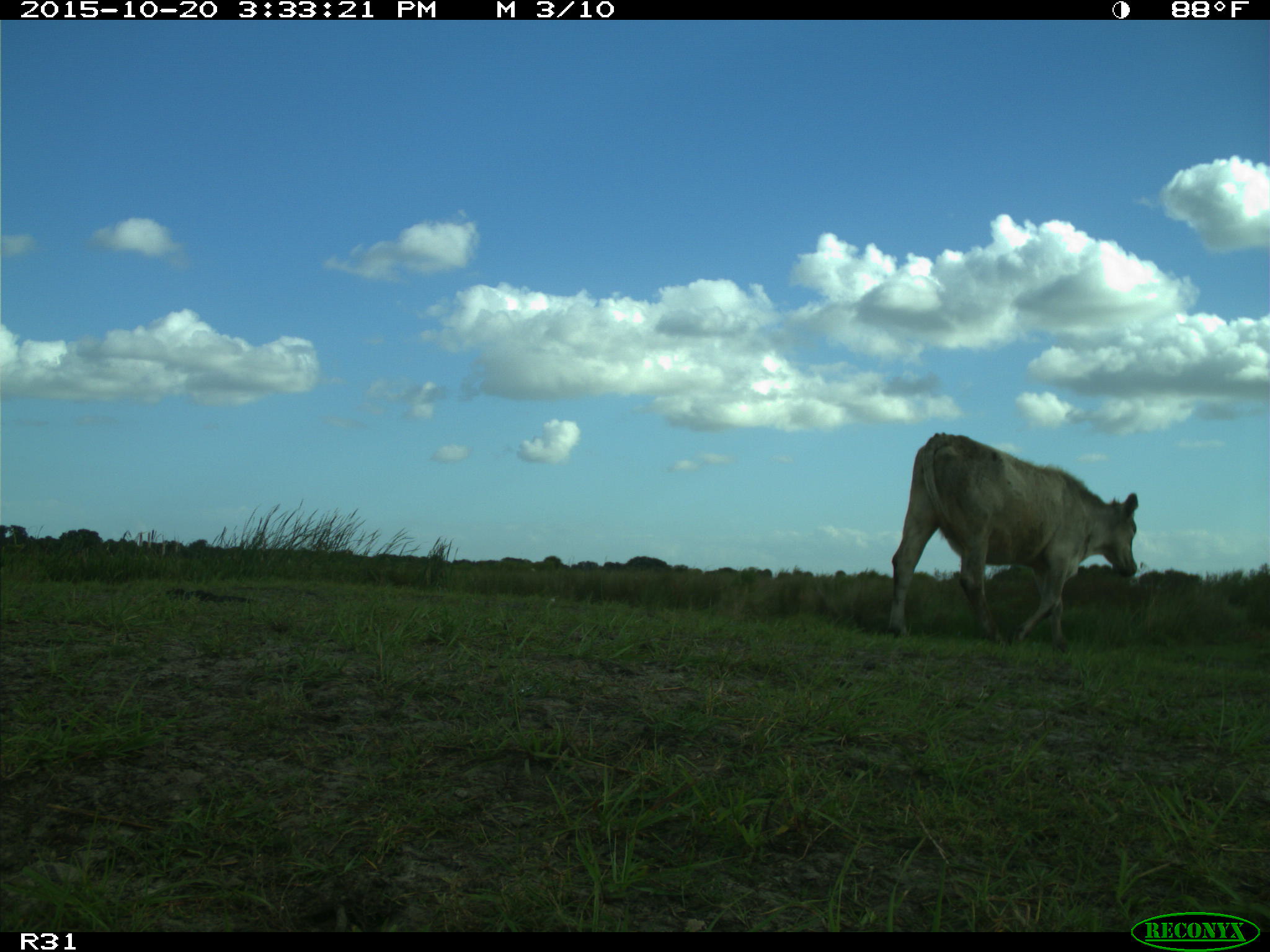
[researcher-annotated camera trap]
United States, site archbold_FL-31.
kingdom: Animalia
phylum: Chordata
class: Mammalia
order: Artiodactyla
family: Bovidae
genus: Bos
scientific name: Bos taurus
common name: domestic cow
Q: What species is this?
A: Bos taurus (domestic cow).